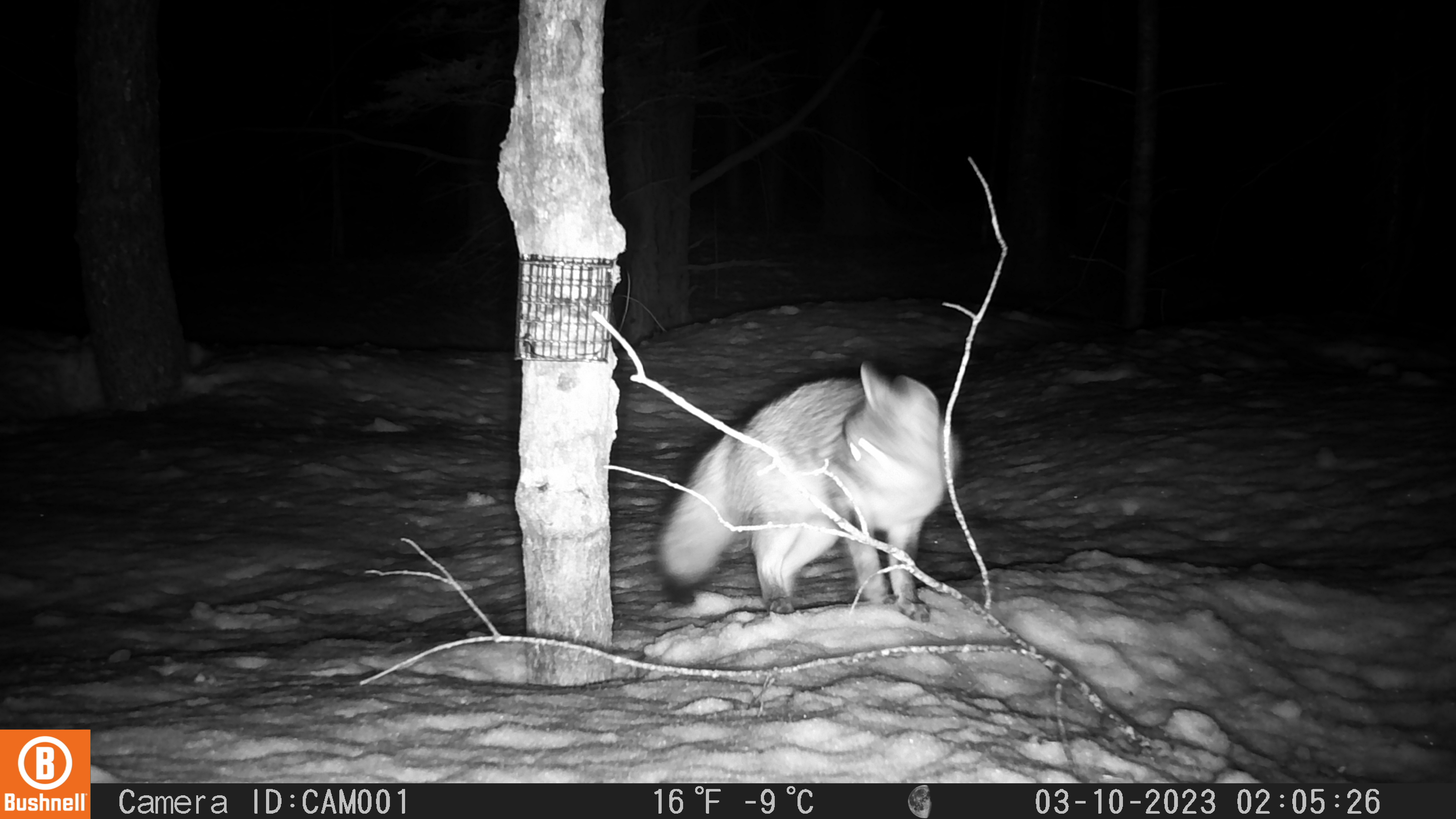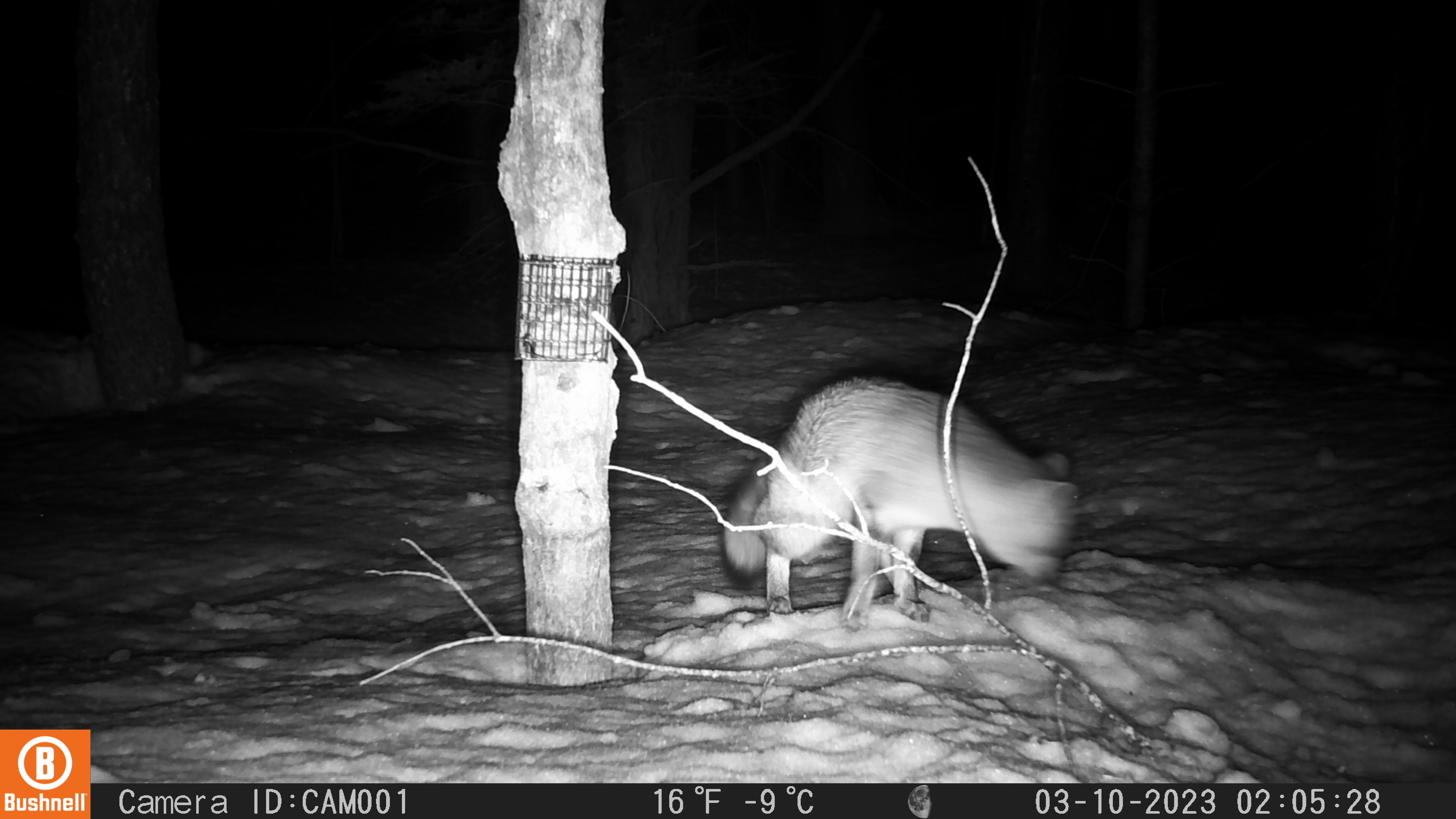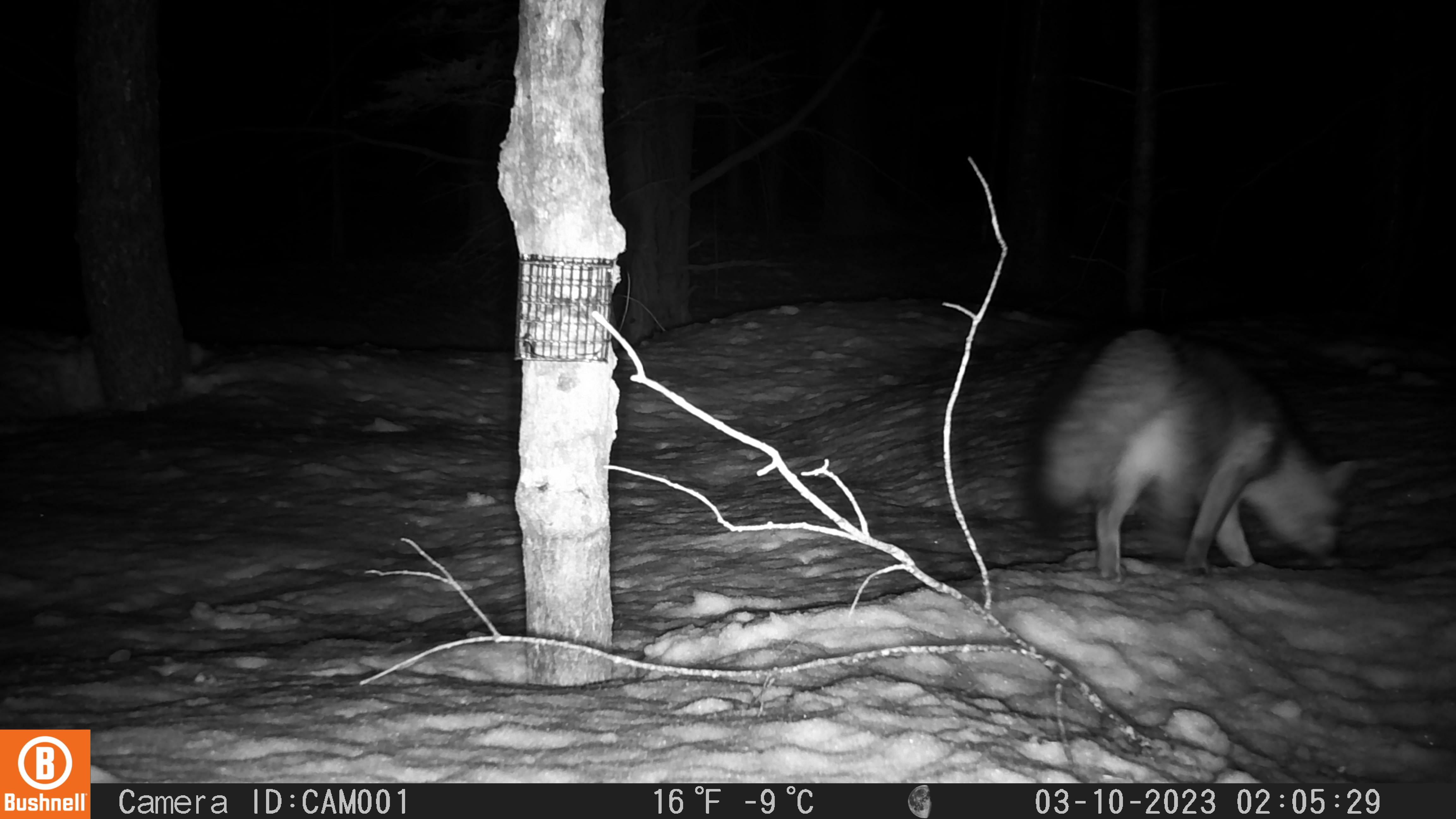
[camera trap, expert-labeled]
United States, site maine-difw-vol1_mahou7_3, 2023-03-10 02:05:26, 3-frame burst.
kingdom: Animalia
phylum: Chordata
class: Mammalia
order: Carnivora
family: Canidae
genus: Urocyon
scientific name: Urocyon cinereoargenteus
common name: gray fox